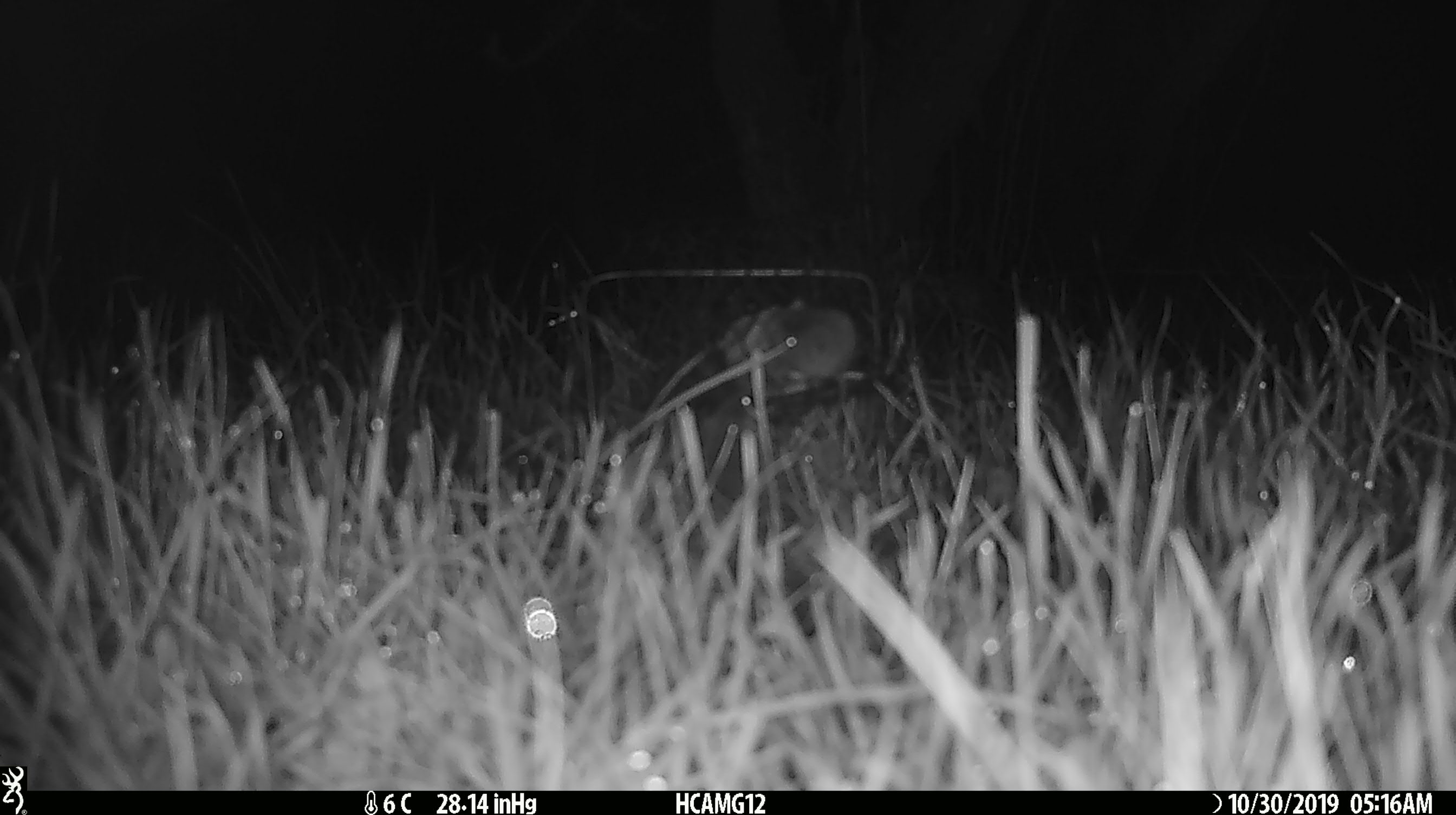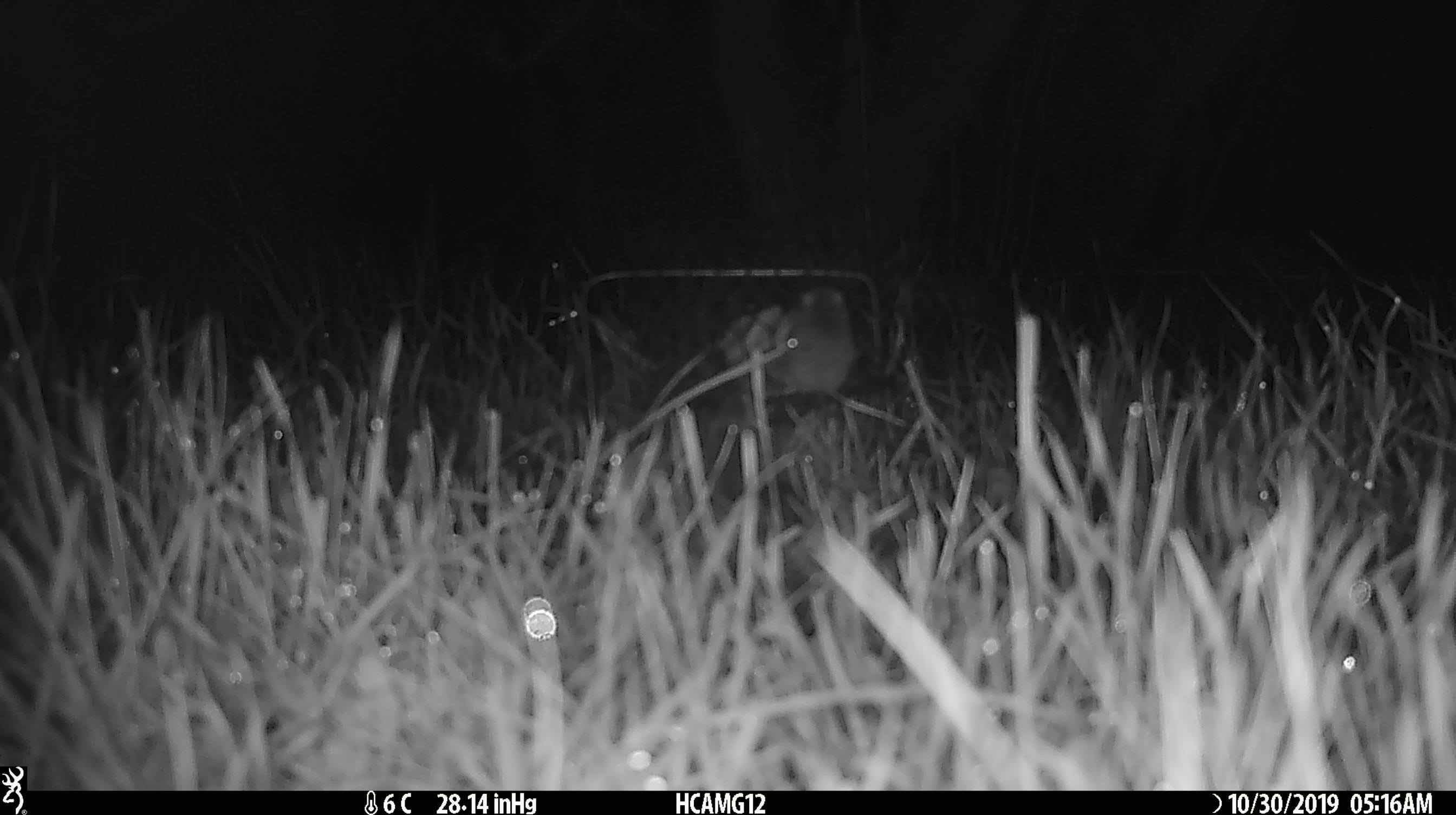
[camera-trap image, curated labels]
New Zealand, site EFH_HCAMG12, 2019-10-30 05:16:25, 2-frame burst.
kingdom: Animalia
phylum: Chordata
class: Mammalia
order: Rodentia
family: Muridae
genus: Mus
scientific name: Mus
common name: mouse